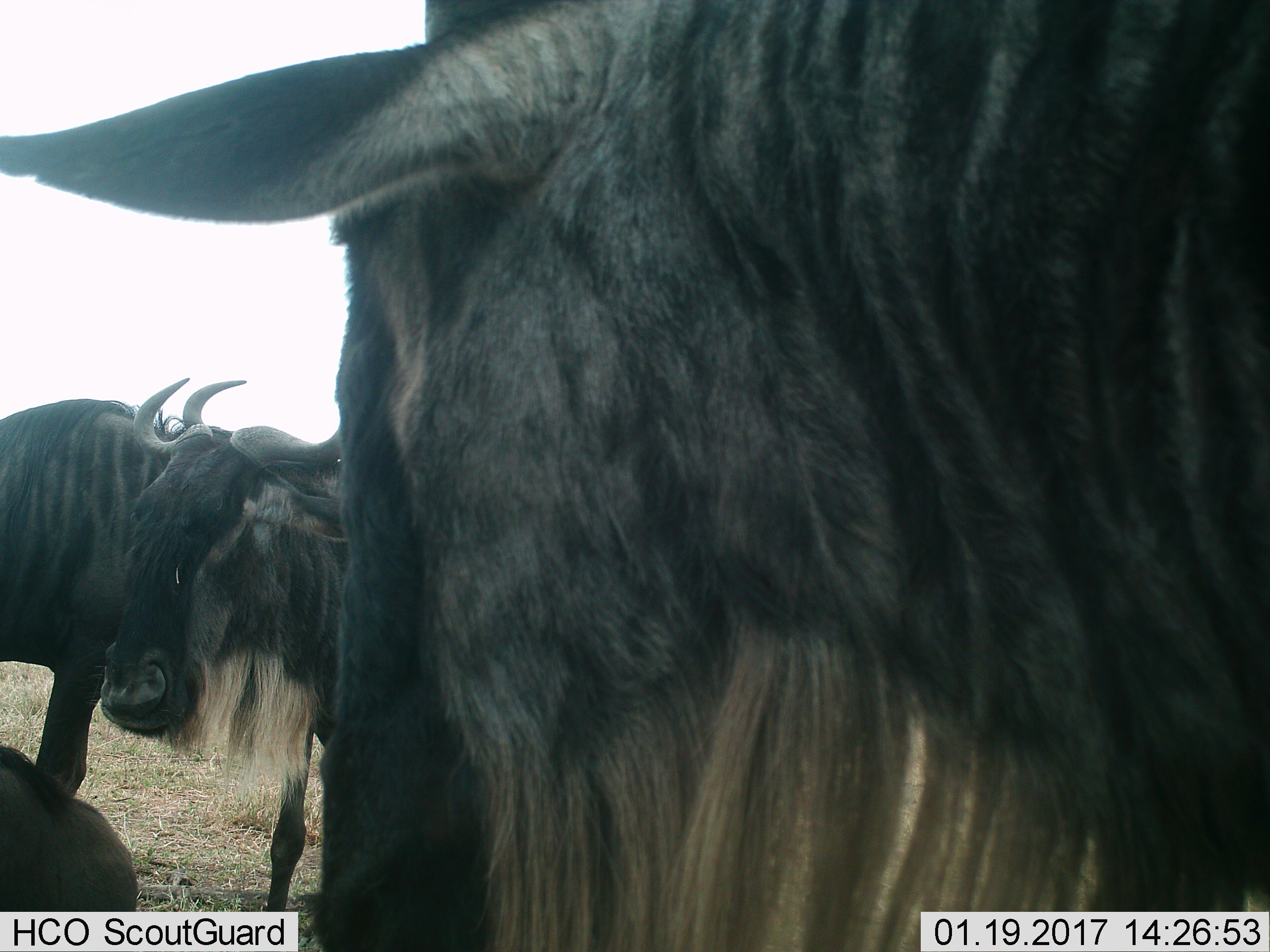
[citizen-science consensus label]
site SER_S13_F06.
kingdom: Animalia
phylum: Chordata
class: Mammalia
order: Artiodactyla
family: Bovidae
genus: Connochaetes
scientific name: Connochaetes taurinus taurinus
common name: blue wildebeest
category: wildebeestblue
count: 4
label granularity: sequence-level